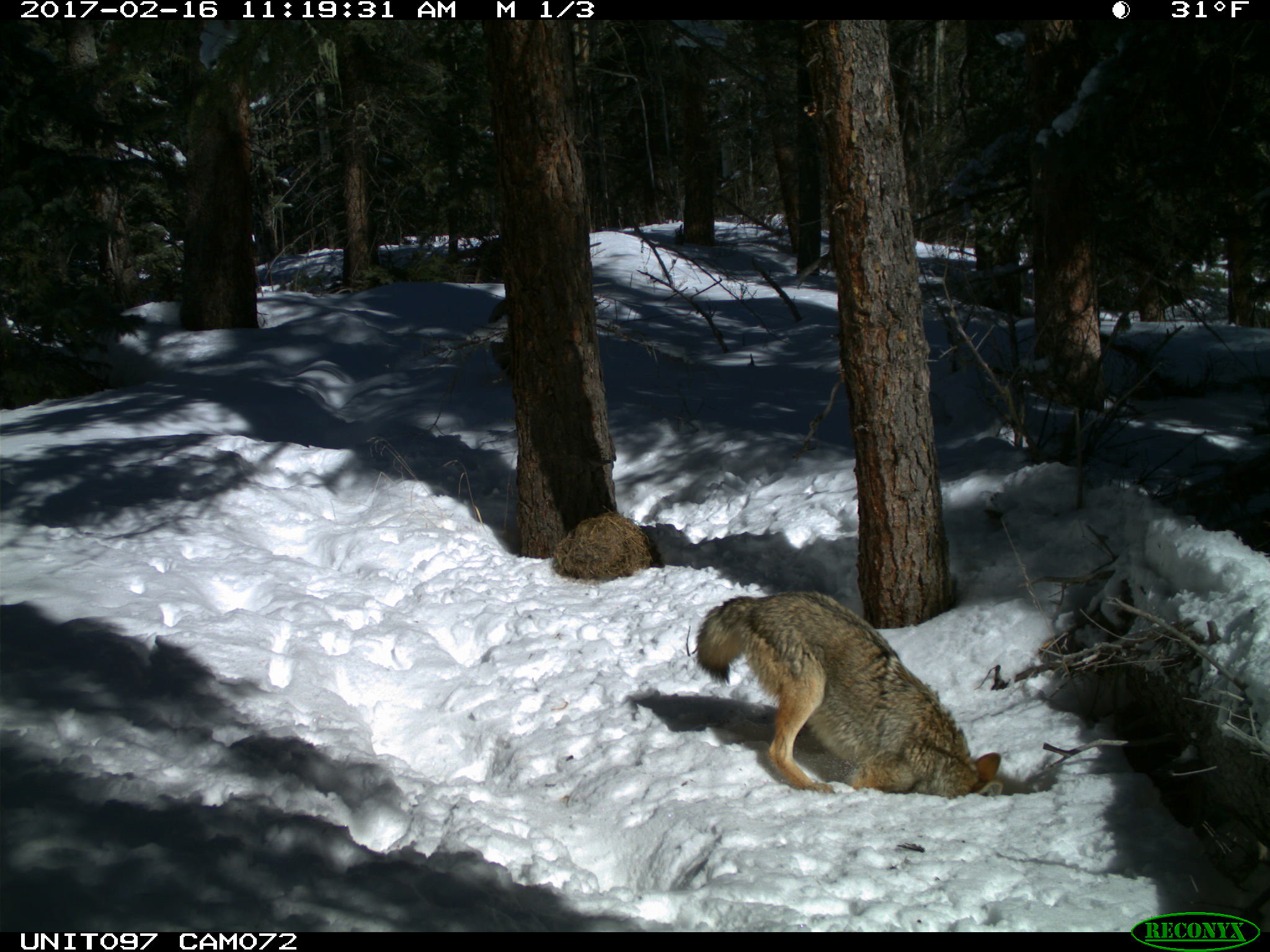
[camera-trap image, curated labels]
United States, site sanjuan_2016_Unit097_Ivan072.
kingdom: Animalia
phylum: Chordata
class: Mammalia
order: Carnivora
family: Canidae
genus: Canis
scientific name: Canis latrans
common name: coyote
Canis latrans (coyote).